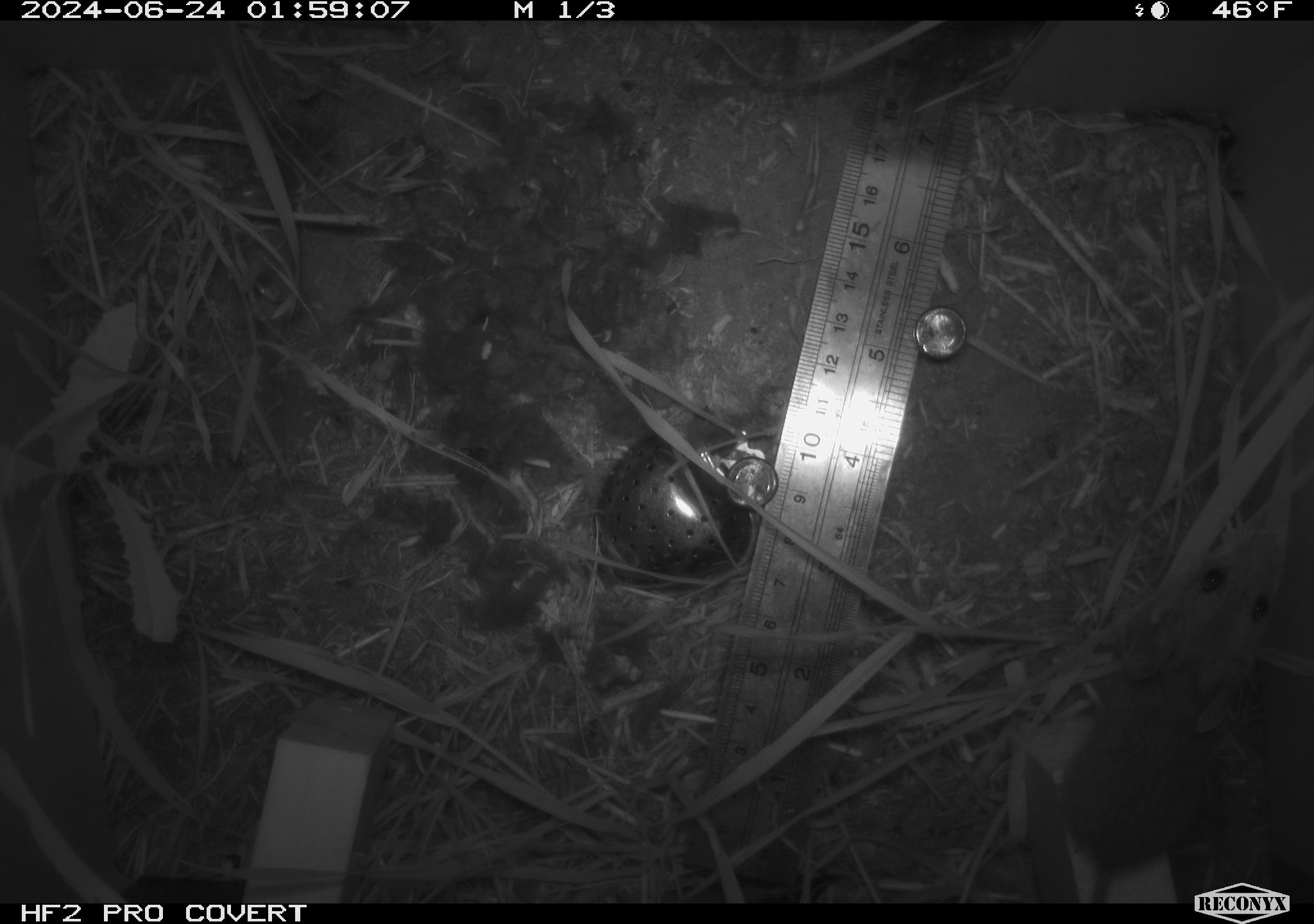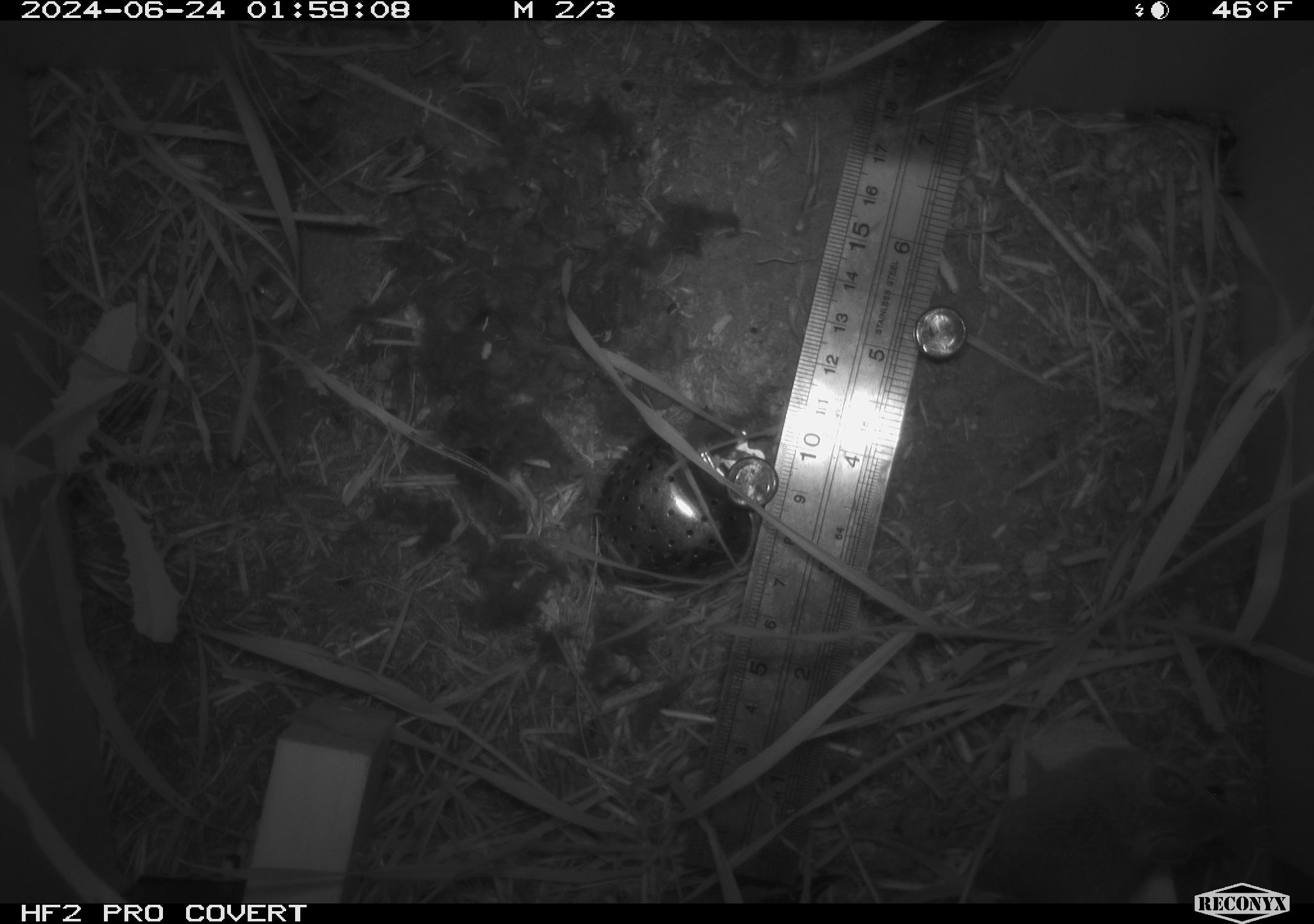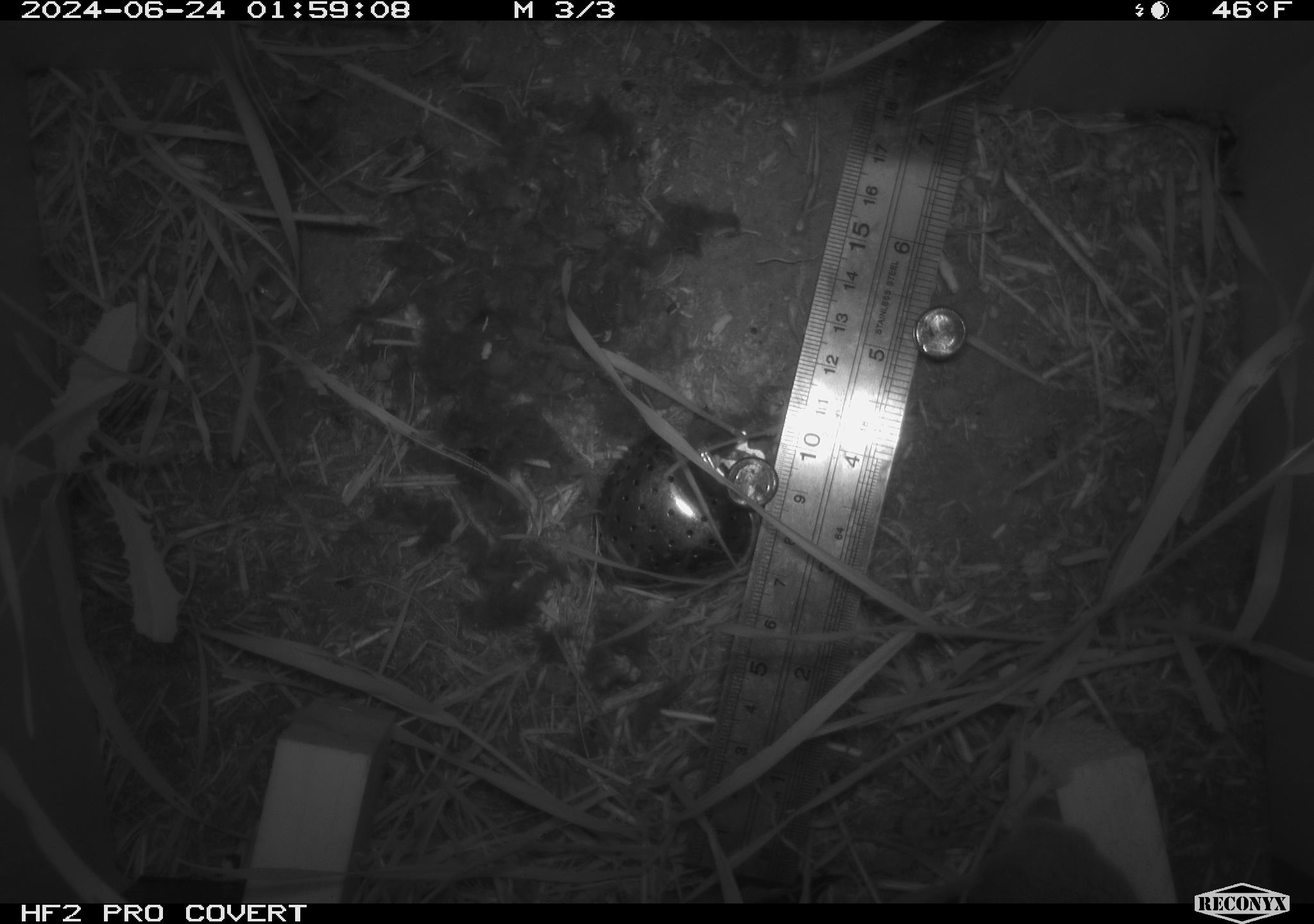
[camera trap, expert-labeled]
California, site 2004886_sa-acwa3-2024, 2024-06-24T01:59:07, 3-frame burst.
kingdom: Animalia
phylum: Chordata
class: Mammalia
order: Rodentia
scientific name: Rodentia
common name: mouse species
Mouse species (Rodentia).